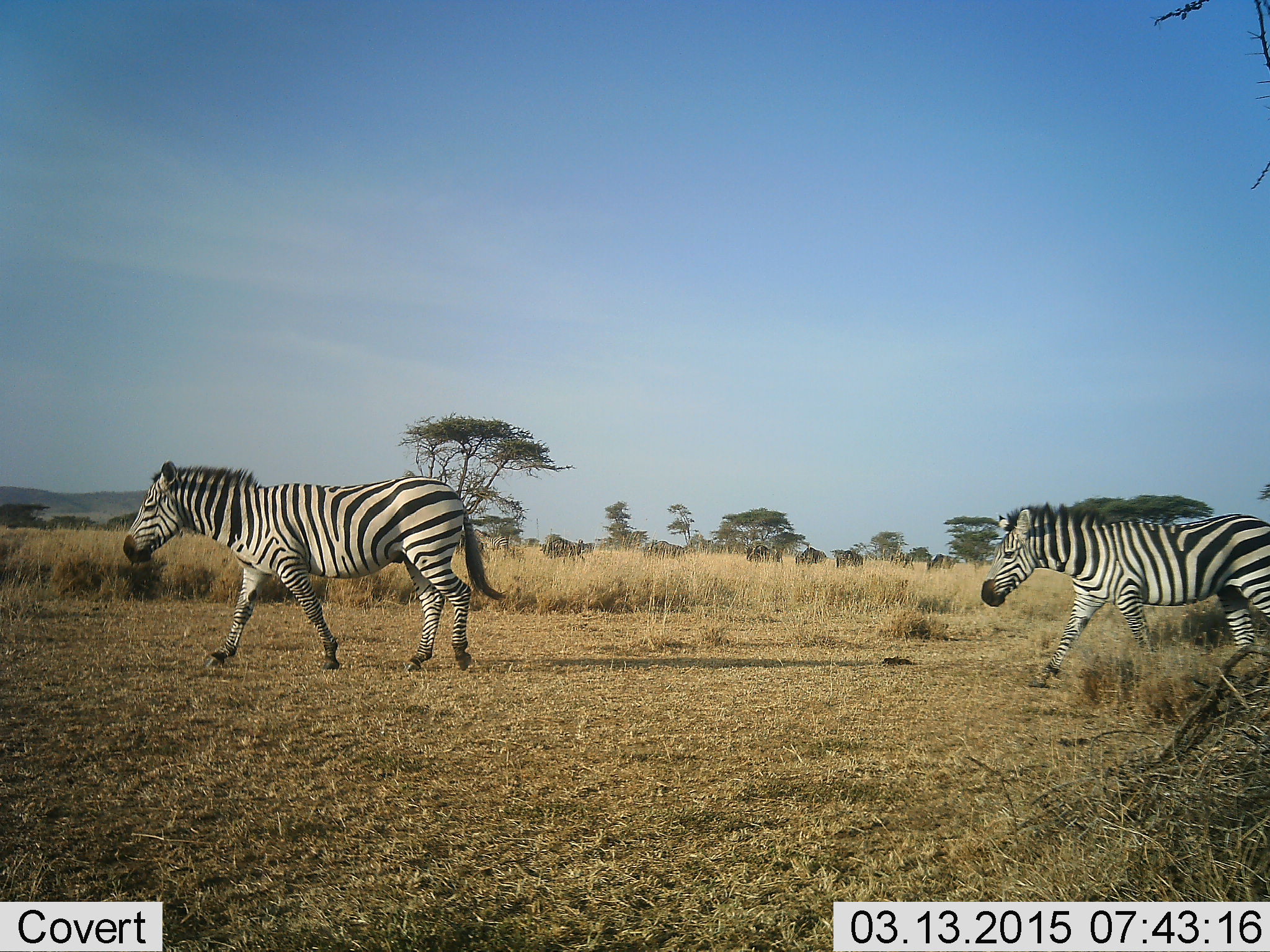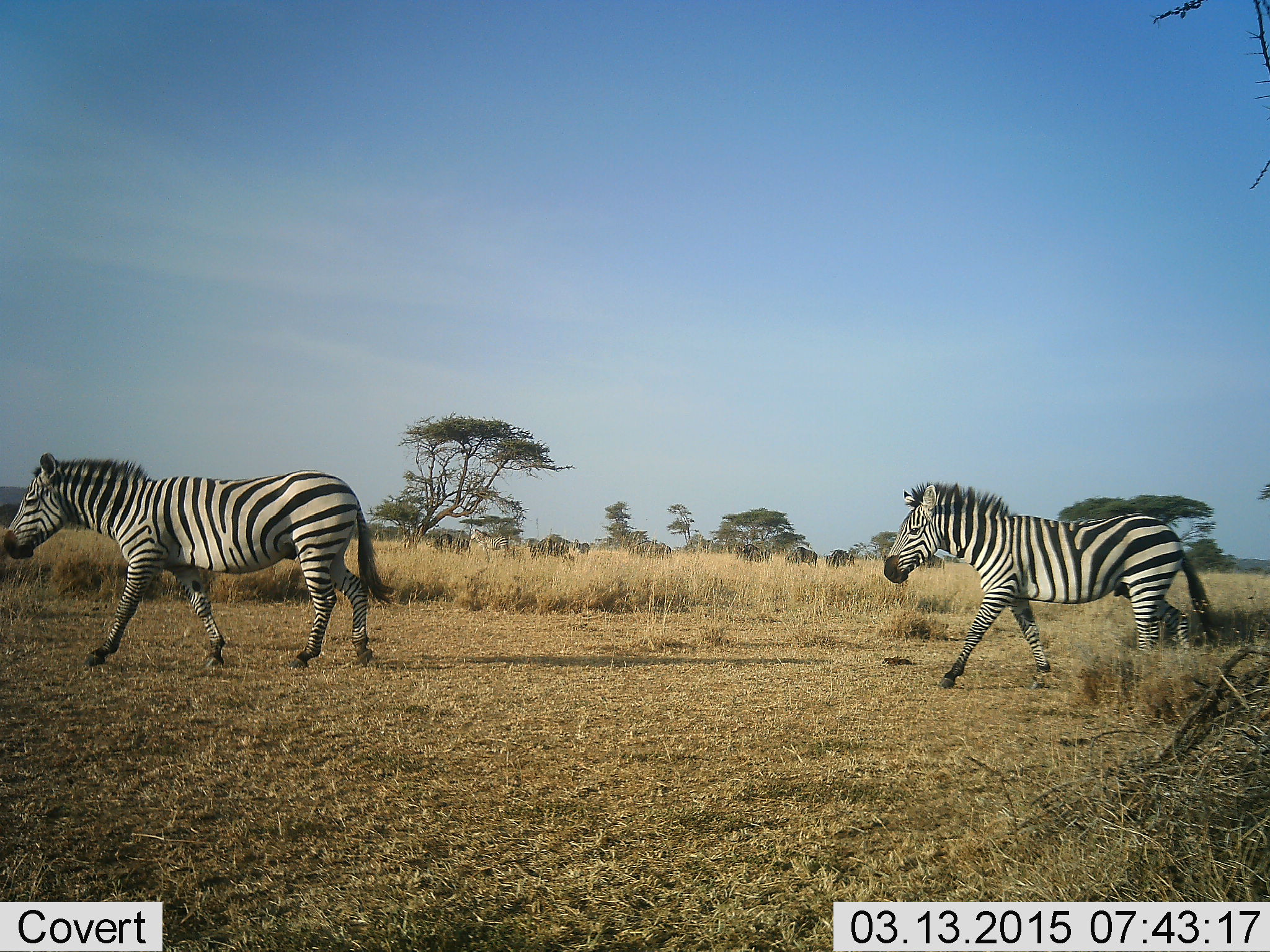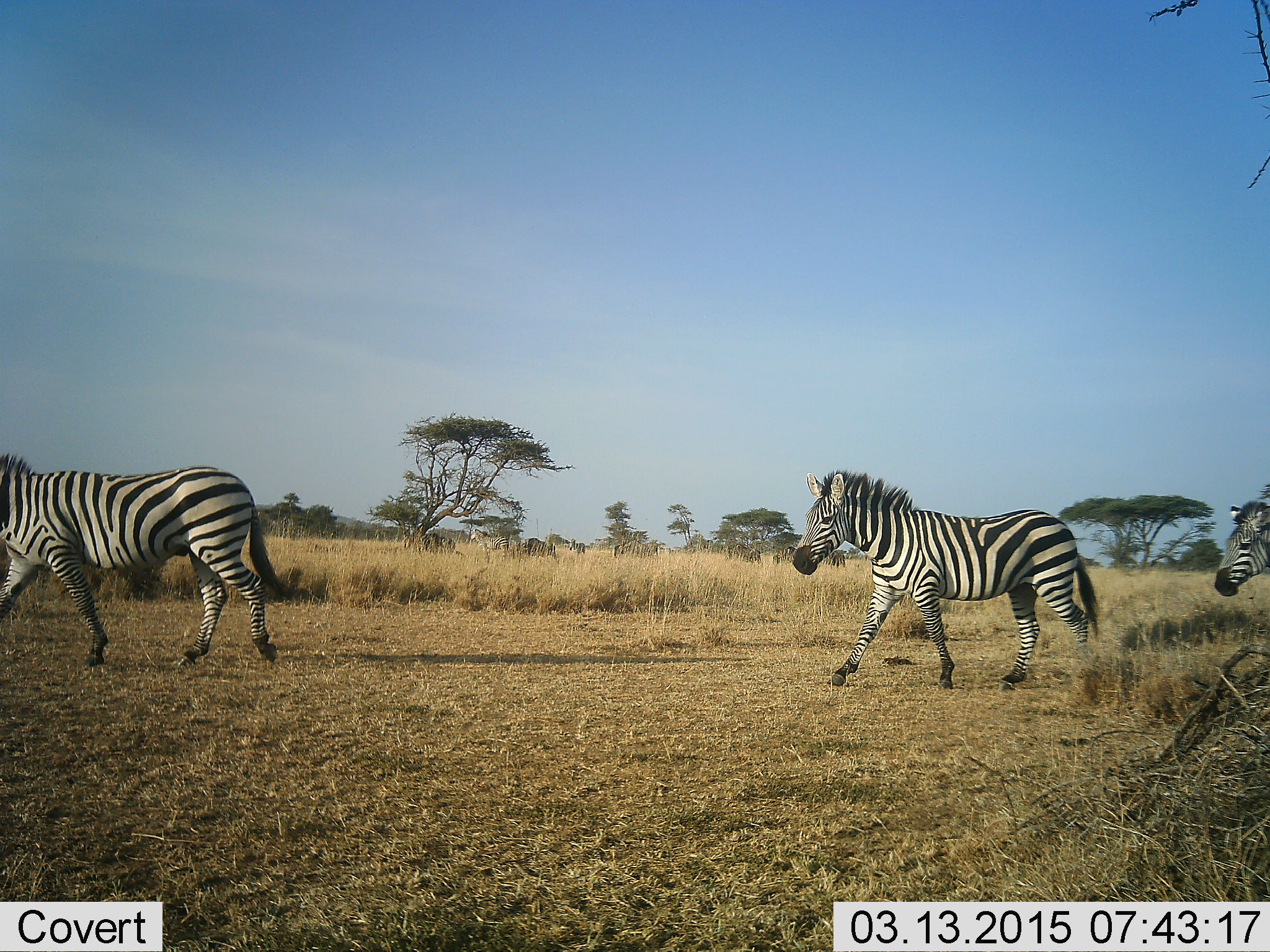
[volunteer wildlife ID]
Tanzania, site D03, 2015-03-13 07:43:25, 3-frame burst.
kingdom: Animalia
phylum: Chordata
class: Mammalia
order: Perissodactyla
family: Equidae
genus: Equus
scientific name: Equus quagga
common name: plains zebra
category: zebra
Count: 3.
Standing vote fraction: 20%.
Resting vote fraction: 0%.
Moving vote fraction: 100%.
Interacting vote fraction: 0%.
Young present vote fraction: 7%.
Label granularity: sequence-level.